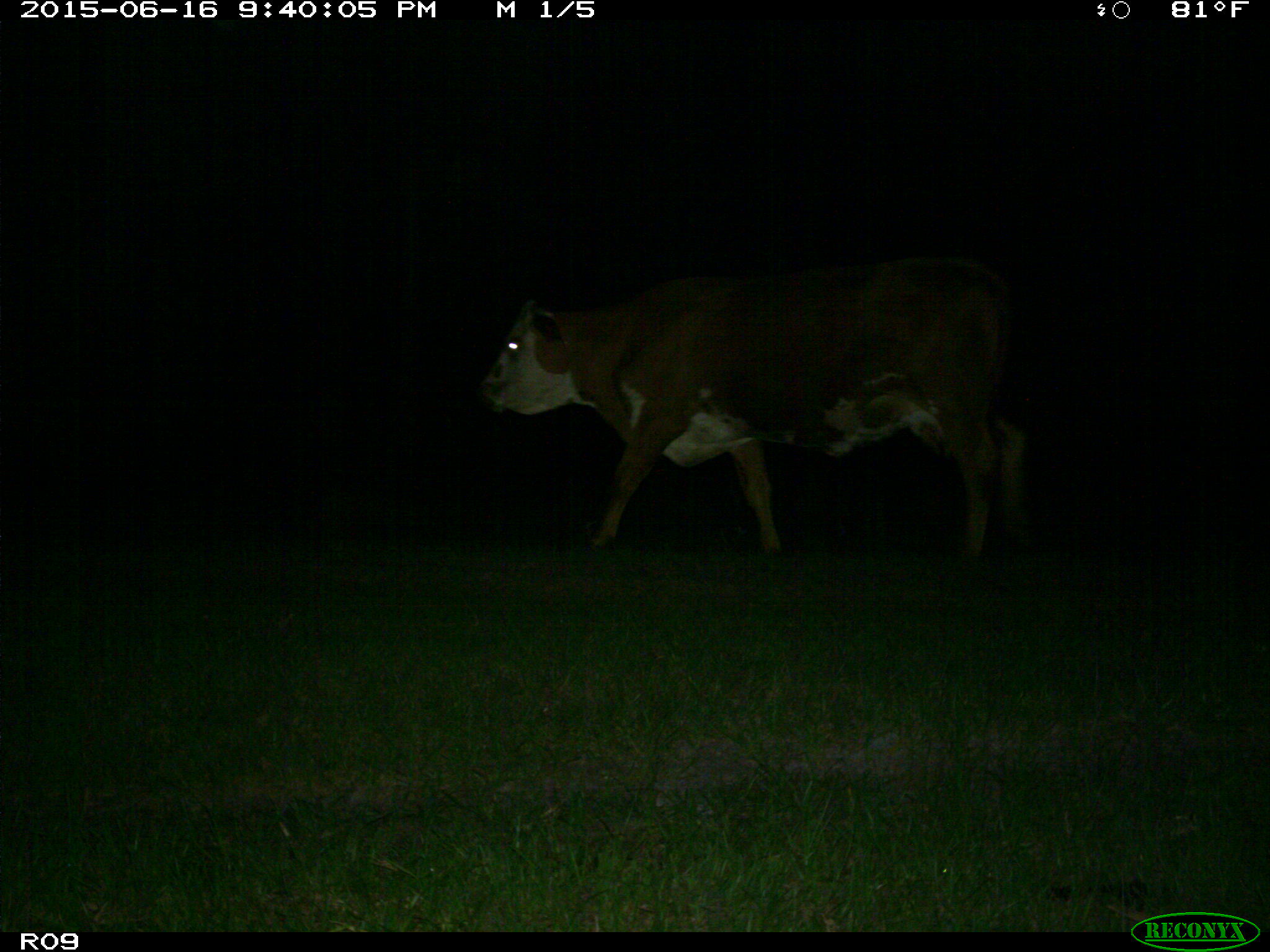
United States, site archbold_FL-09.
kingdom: Animalia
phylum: Chordata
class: Mammalia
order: Artiodactyla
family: Bovidae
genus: Bos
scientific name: Bos taurus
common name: domestic cow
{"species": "Bos taurus (domestic cow)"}